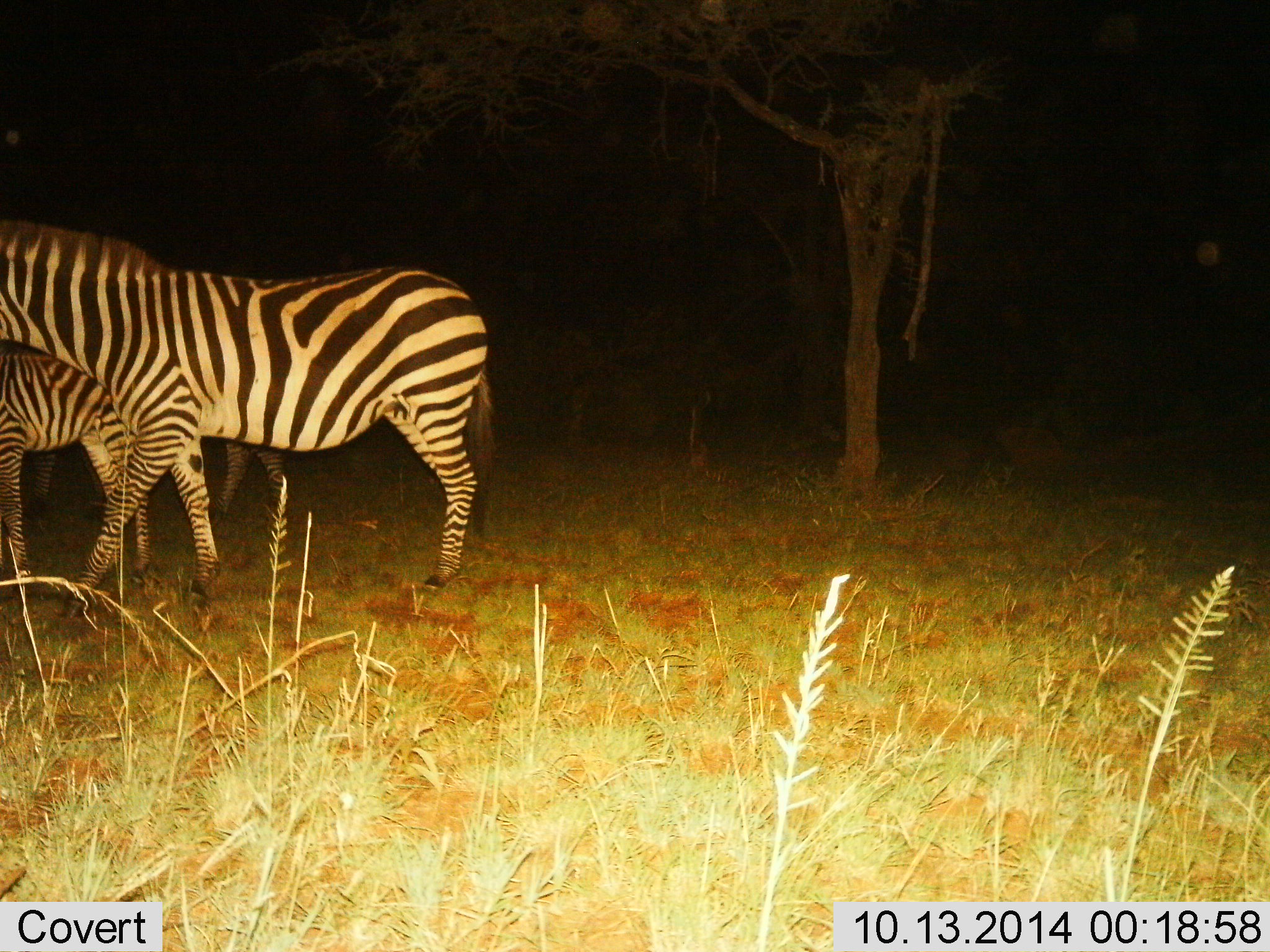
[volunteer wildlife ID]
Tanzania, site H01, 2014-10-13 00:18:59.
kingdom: Animalia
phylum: Chordata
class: Mammalia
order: Perissodactyla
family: Equidae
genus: Equus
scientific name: Equus quagga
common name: plains zebra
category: zebra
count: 3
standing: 20%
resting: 0%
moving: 80%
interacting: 0%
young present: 40%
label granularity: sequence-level